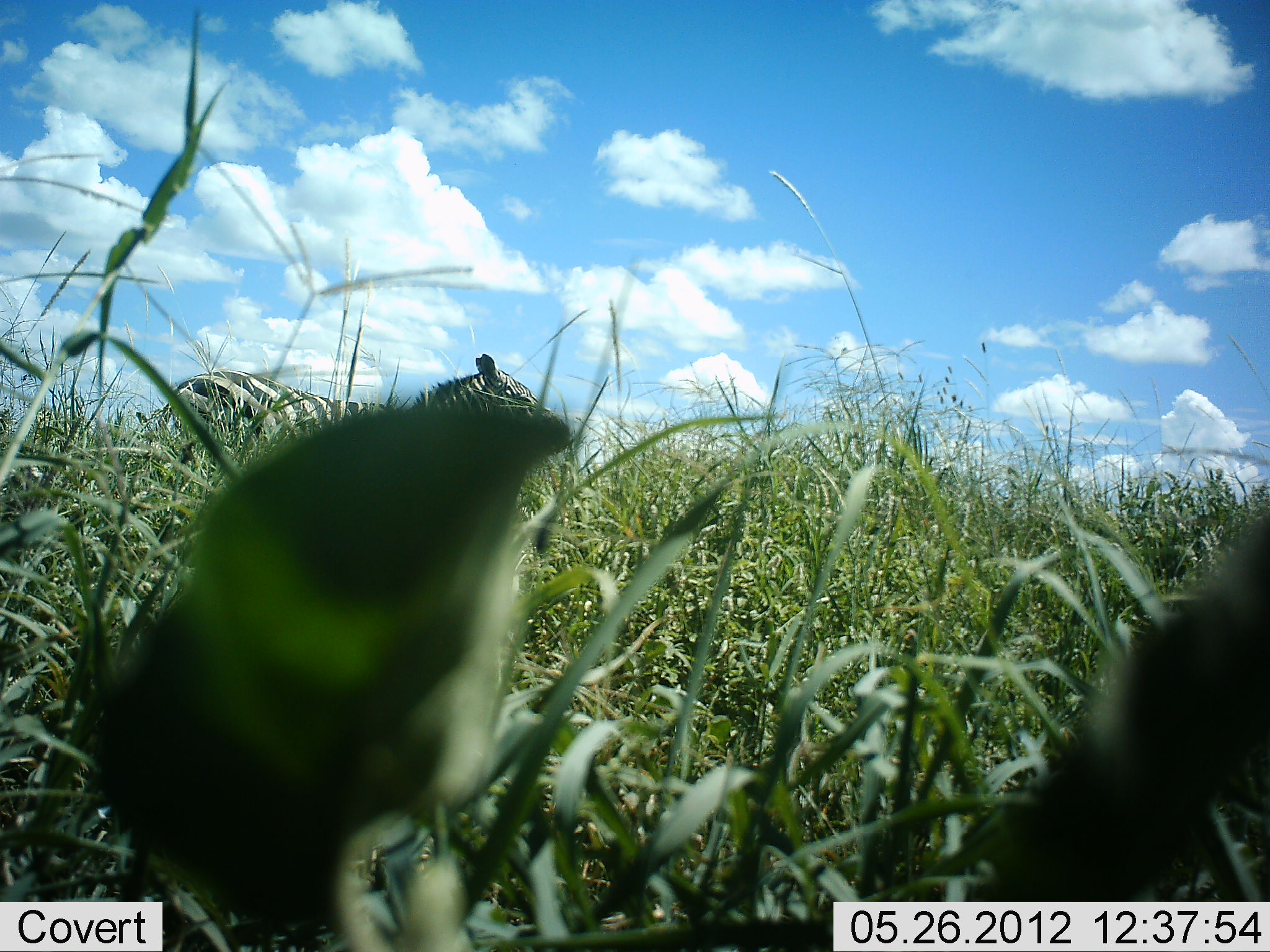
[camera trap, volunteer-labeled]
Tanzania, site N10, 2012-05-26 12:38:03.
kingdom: Animalia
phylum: Chordata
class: Mammalia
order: Perissodactyla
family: Equidae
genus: Equus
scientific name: Equus quagga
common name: plains zebra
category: zebra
Zebra (plains zebra) (Equus quagga), count 1. Behavior (volunteer vote fractions): standing 65%, resting 0%, moving 35%, interacting 0%. Young present (vote fraction): 0%. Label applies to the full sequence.